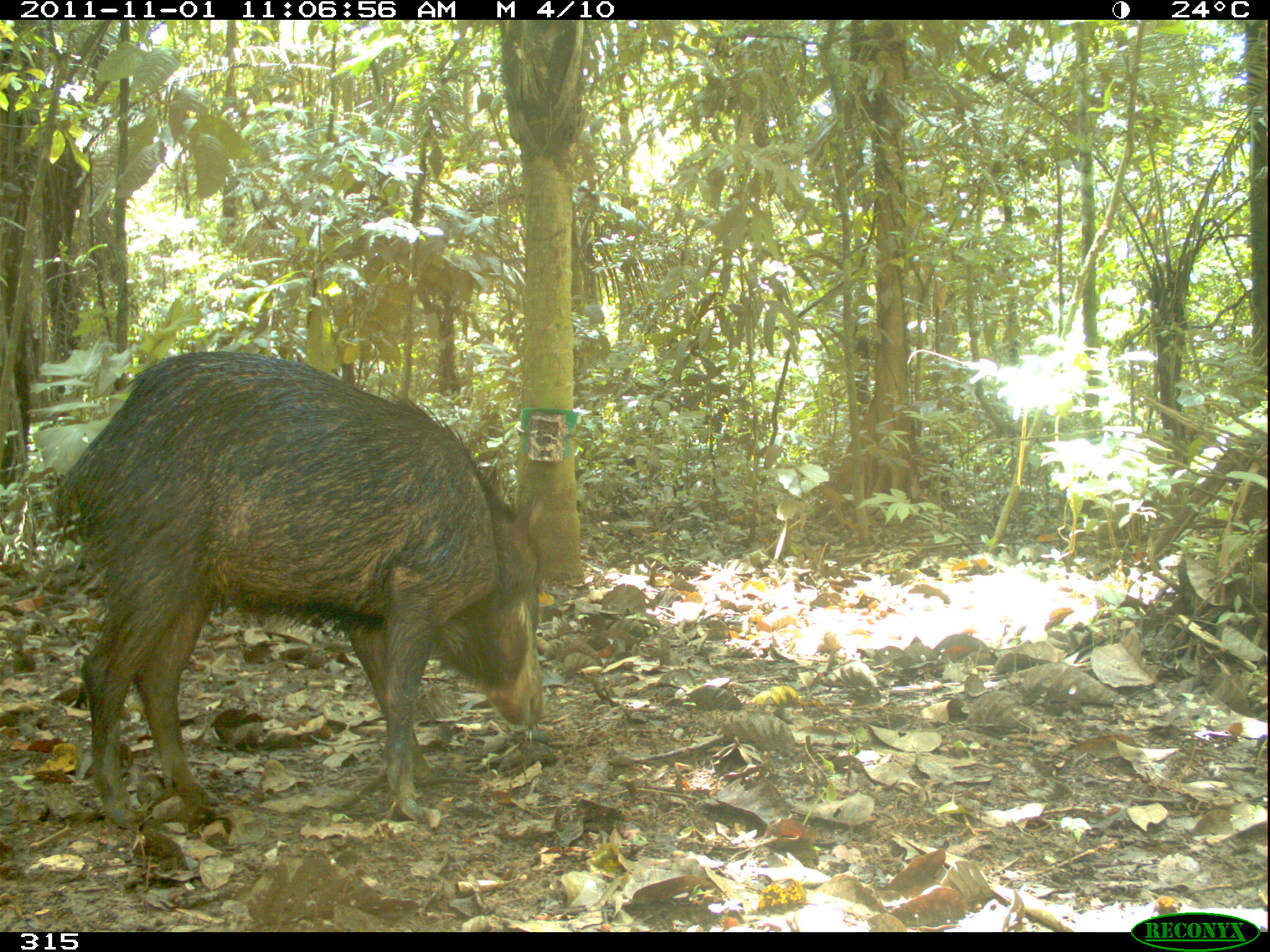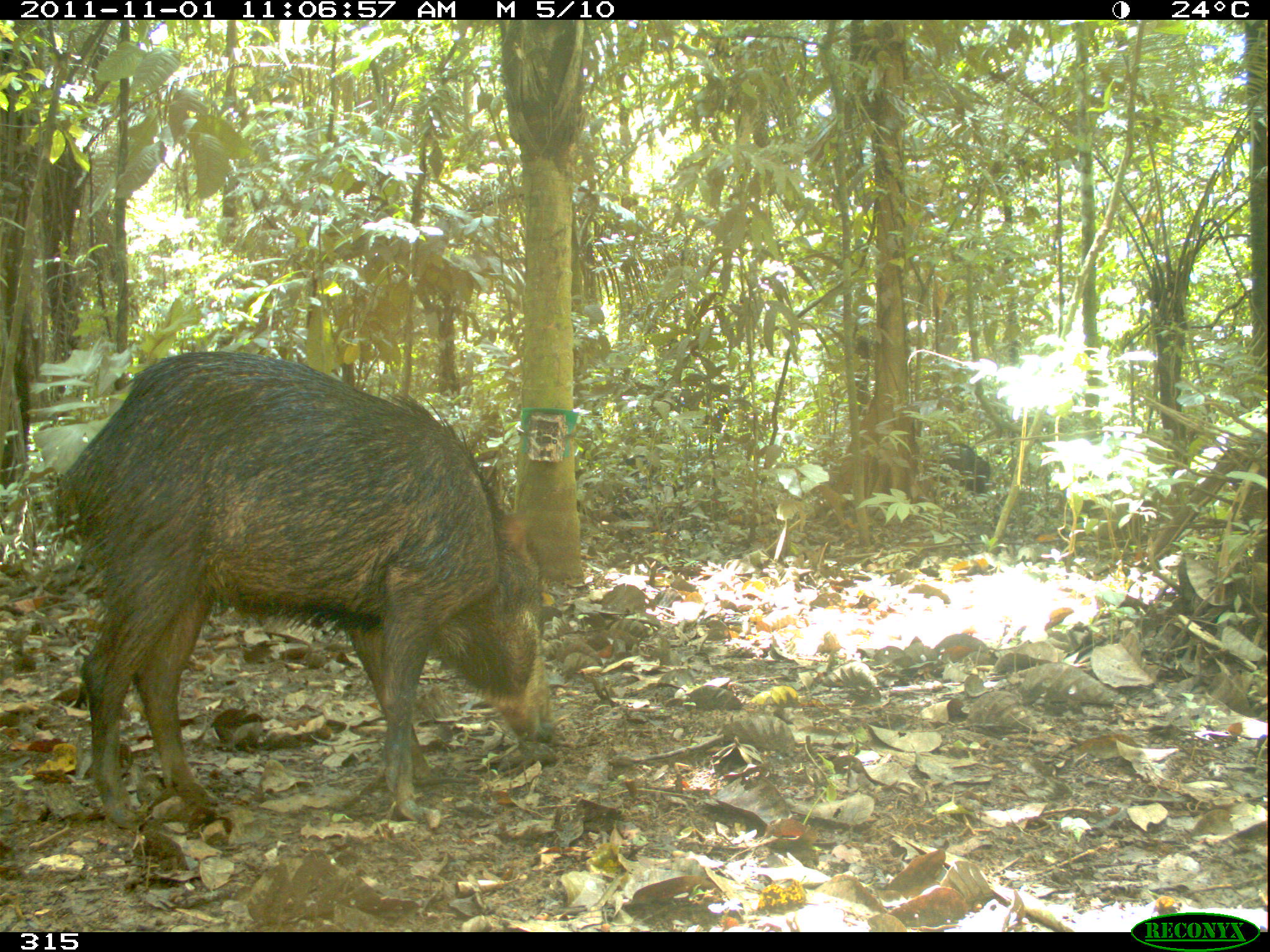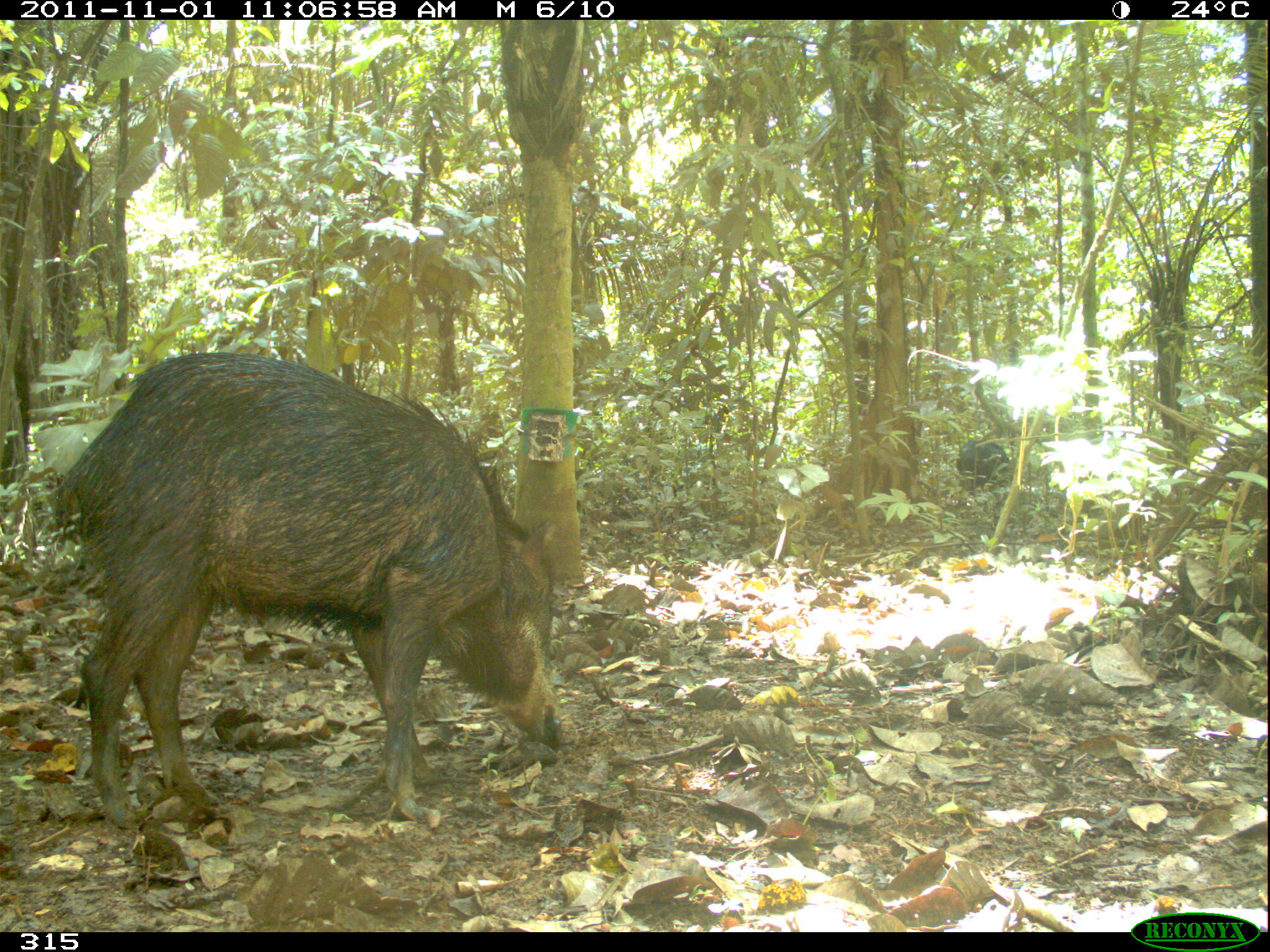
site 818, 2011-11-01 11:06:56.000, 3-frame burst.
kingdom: Animalia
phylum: Chordata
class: Mammalia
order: Artiodactyla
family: Tayassuidae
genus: Tayassu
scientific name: Tayassu pecari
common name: white-lipped peccary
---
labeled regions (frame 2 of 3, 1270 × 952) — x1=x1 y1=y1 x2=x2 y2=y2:
tayassu pecari: x1=53 y1=348 x2=553 y2=831; x1=934 y1=442 x2=991 y2=506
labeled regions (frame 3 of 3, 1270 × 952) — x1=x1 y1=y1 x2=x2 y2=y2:
tayassu pecari: x1=40 y1=347 x2=564 y2=833; x1=955 y1=437 x2=1008 y2=500